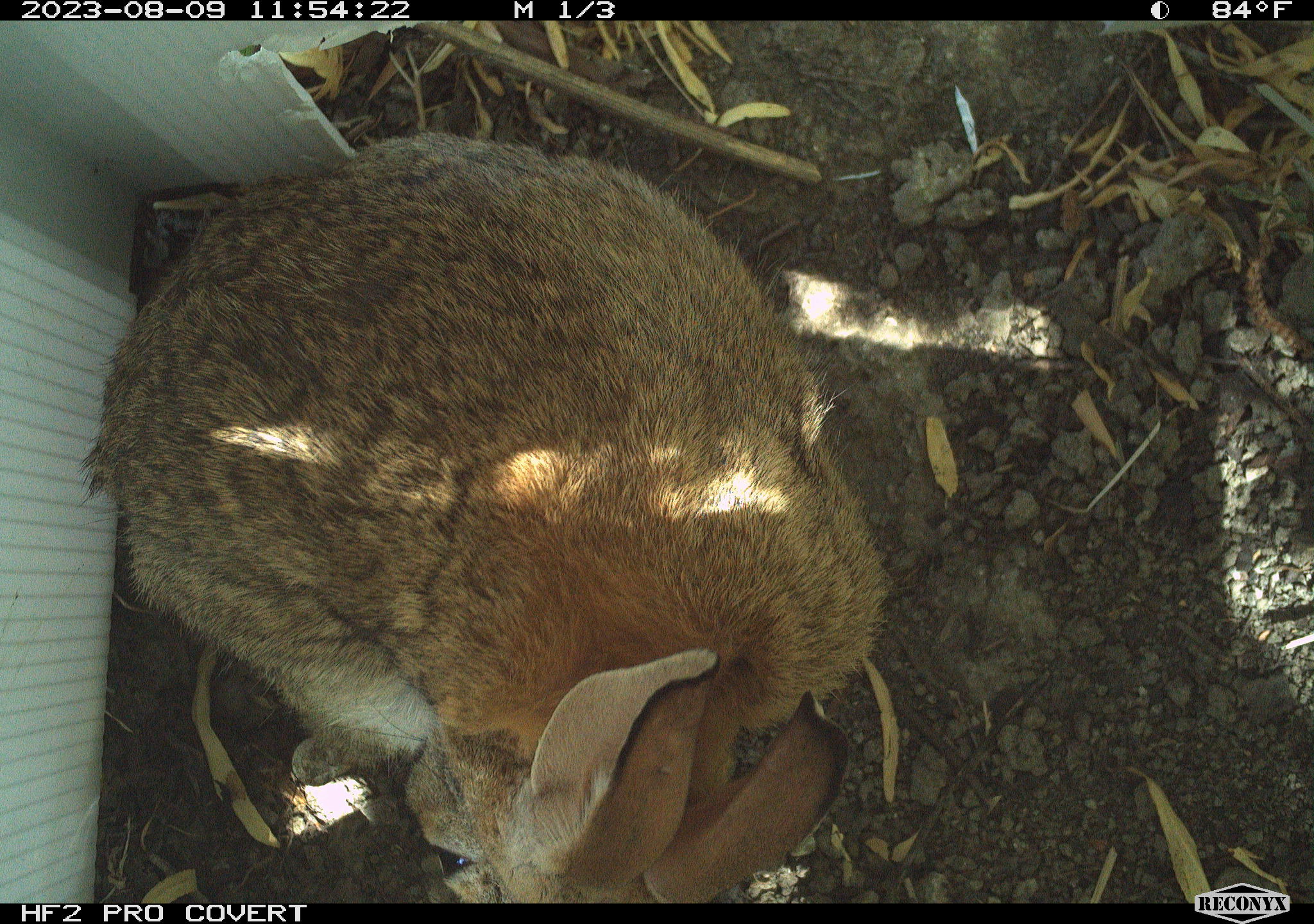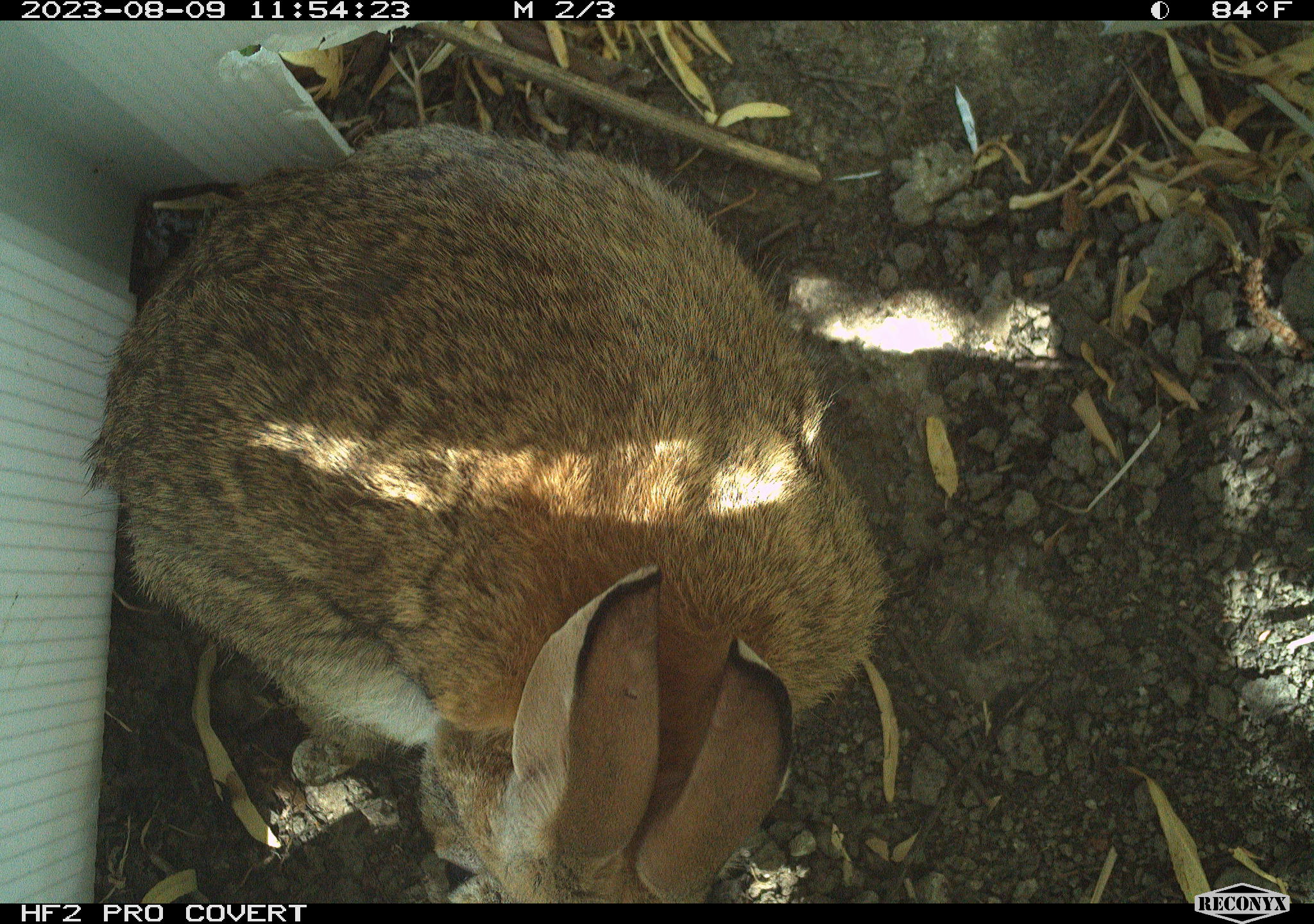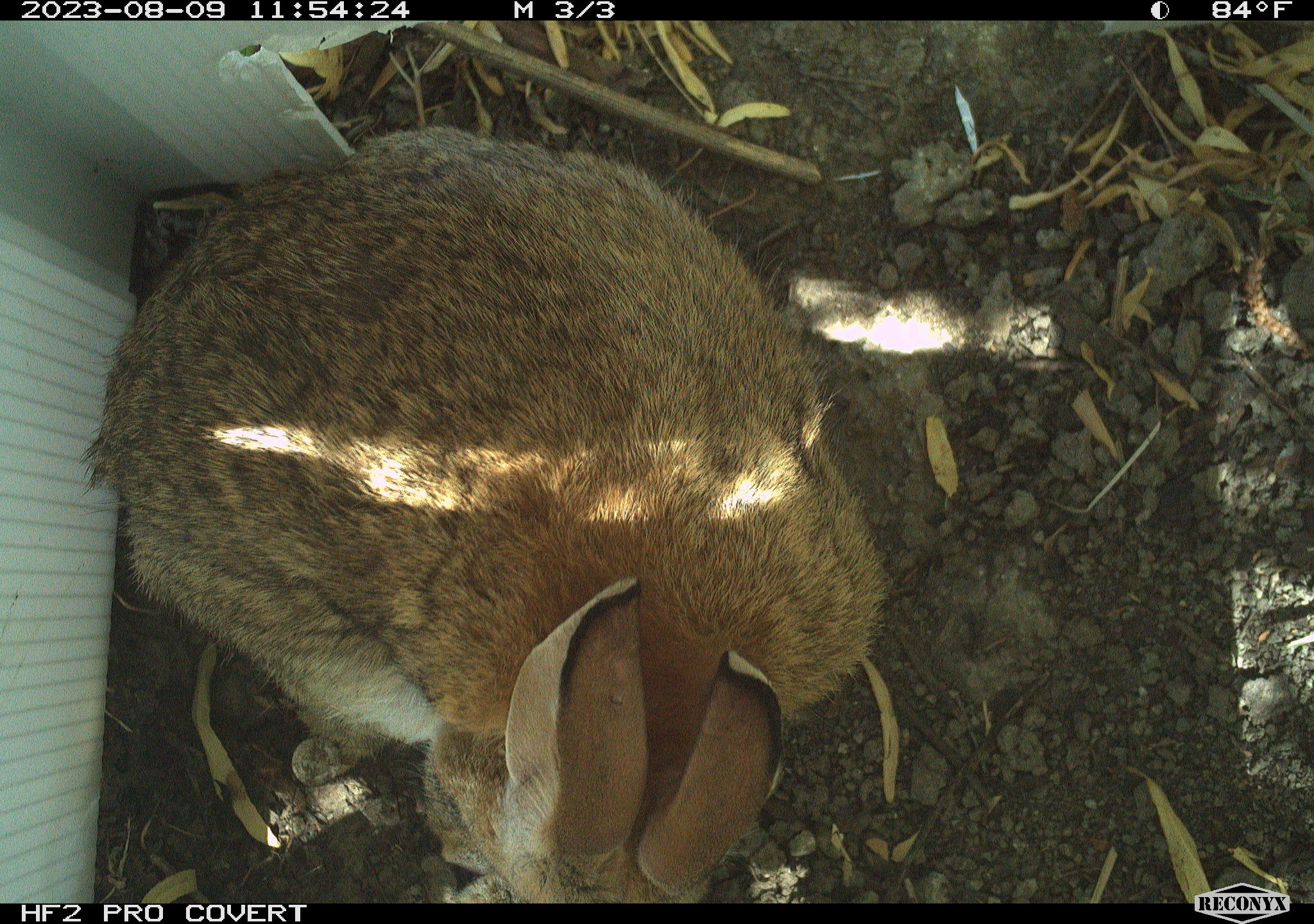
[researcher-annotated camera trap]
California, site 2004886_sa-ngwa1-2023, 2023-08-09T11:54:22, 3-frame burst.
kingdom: Animalia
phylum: Chordata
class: Mammalia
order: Lagomorpha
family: Leporidae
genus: Sylvilagus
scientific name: Sylvilagus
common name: cottontail rabbits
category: sylvilagus species